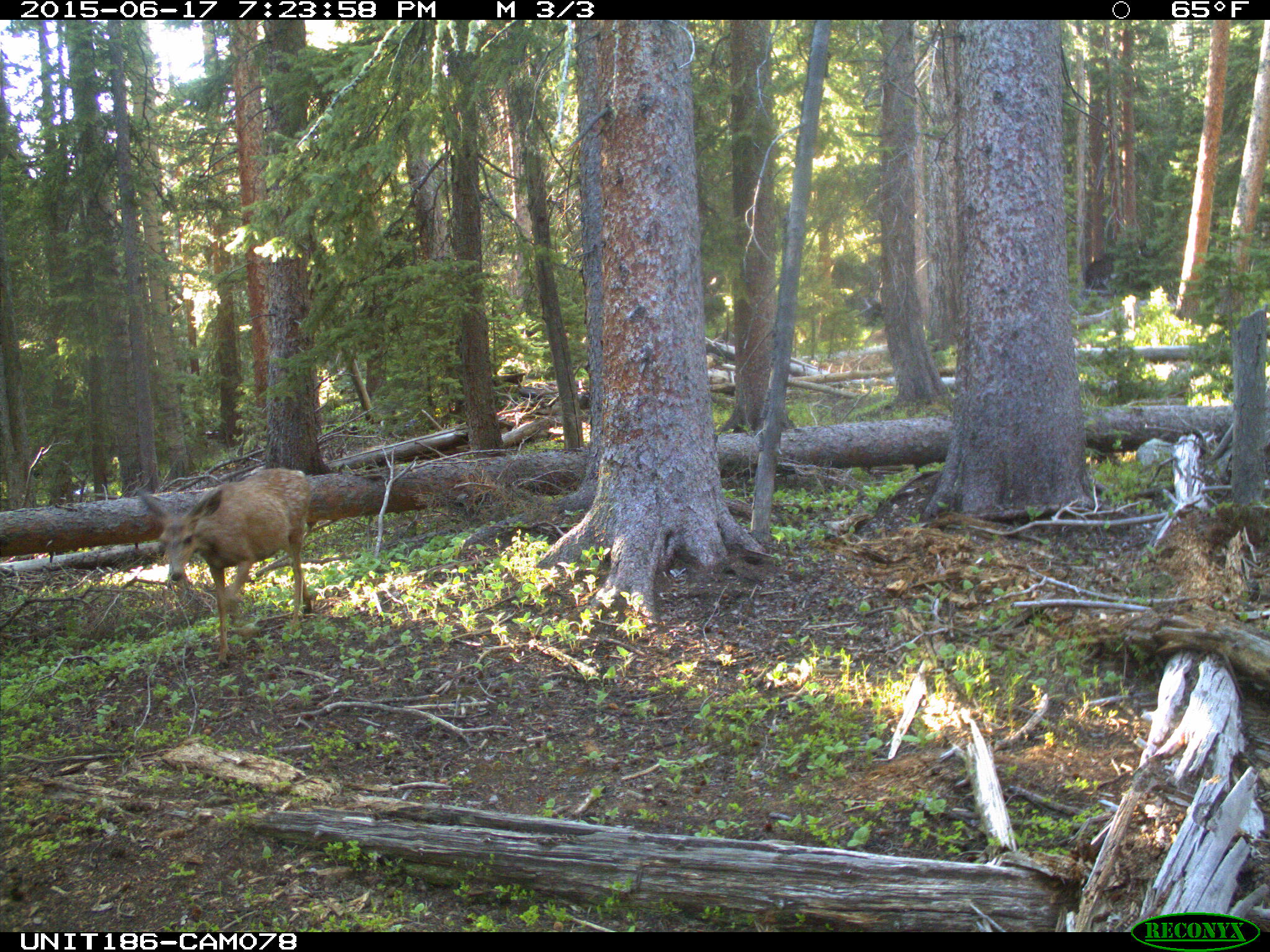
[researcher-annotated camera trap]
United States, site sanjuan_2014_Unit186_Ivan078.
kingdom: Animalia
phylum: Chordata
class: Mammalia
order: Artiodactyla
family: Cervidae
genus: Odocoileus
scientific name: Odocoileus hemionus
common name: mule deer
Odocoileus hemionus (mule deer).